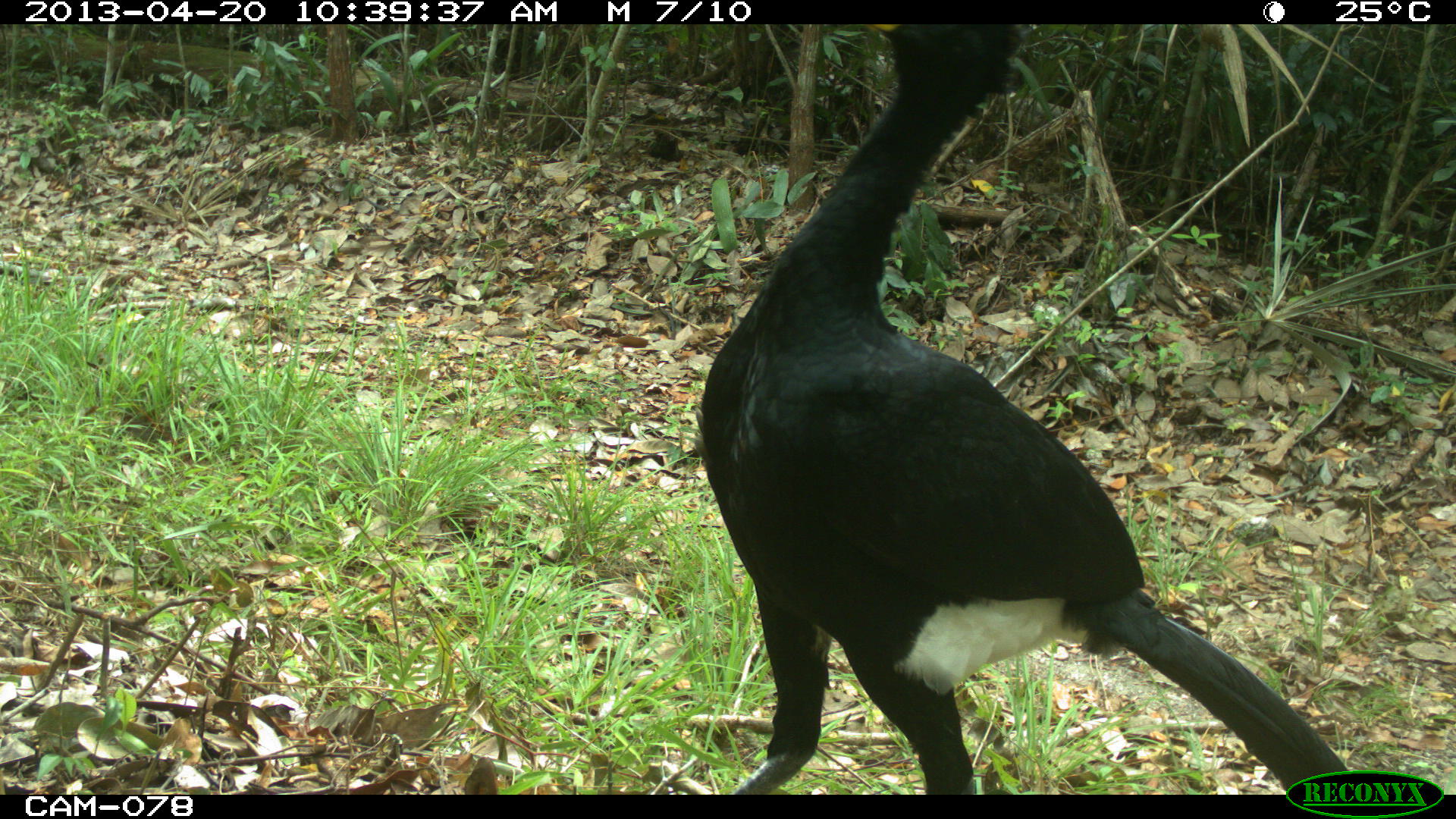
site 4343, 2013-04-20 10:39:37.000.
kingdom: Animalia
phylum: Chordata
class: Aves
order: Galliformes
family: Cracidae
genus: Crax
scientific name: Crax rubra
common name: great curassow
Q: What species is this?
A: Crax rubra (great curassow).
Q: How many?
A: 2.